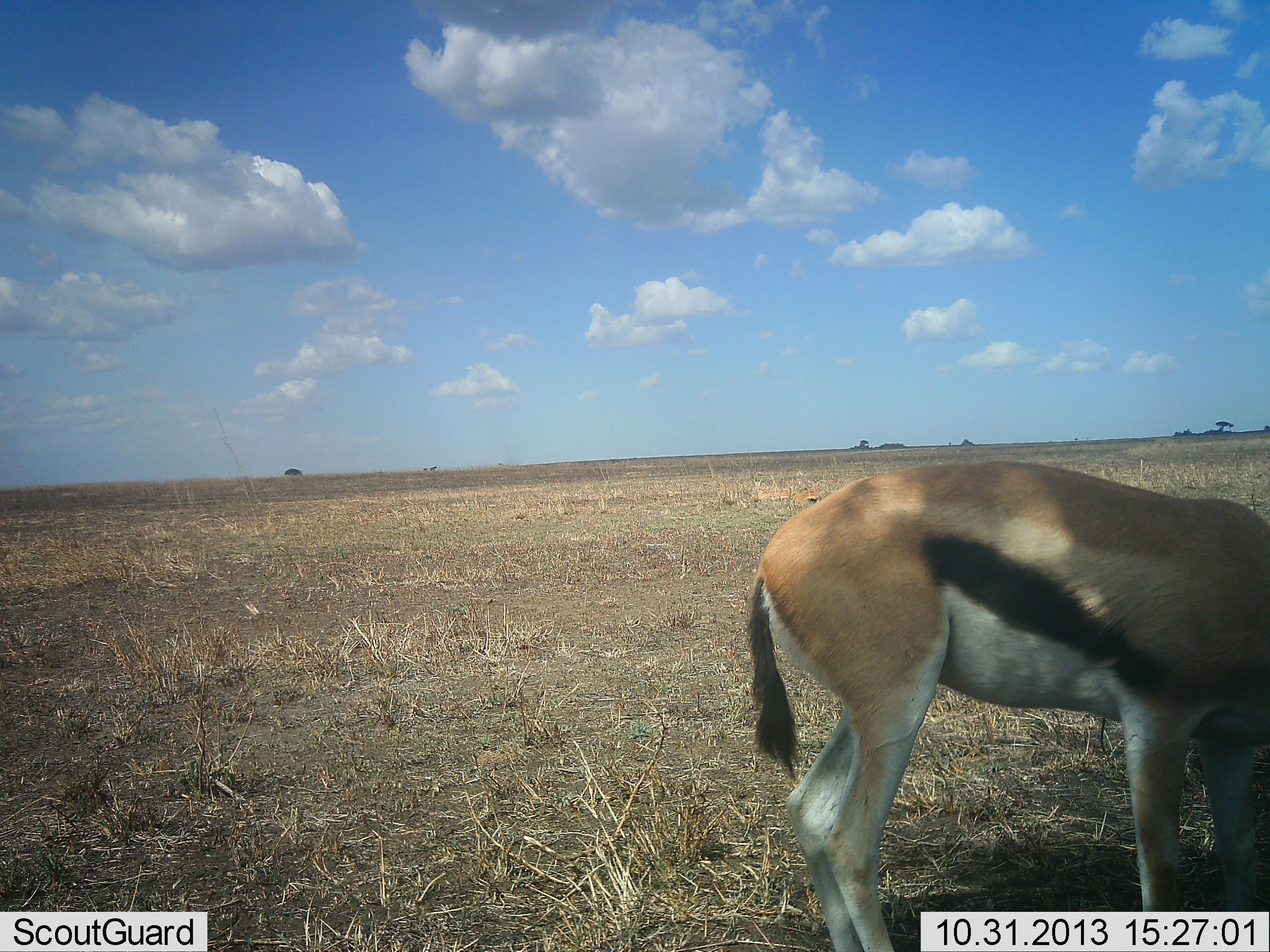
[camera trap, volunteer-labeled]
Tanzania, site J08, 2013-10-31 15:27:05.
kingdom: Animalia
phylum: Chordata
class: Mammalia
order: Artiodactyla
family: Bovidae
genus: Eudorcas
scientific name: Eudorcas thomsonii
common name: thomson's gazelle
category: gazellethomsons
Gazellethomsons (thomson's gazelle) (Eudorcas thomsonii), count 1. Behavior (volunteer vote fractions): standing 51%, resting 0%, moving 0%, interacting 0%. Young present (vote fraction): 0%. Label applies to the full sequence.